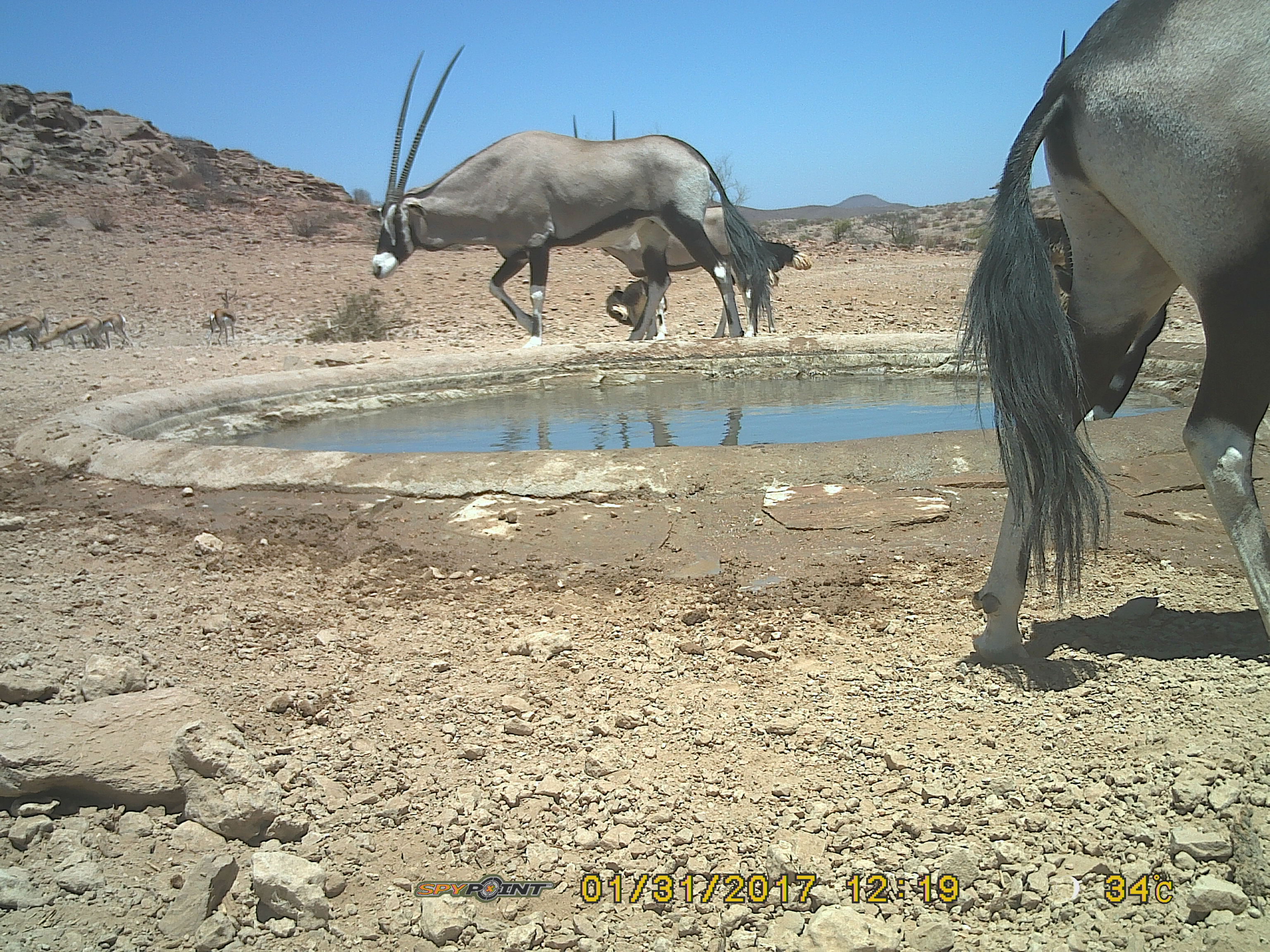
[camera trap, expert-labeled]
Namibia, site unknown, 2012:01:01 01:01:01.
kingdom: Animalia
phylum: Chordata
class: Mammalia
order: Artiodactyla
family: Bovidae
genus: Oryx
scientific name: Oryx gazella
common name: gemsbok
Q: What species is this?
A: Oryx gazella (gemsbok).